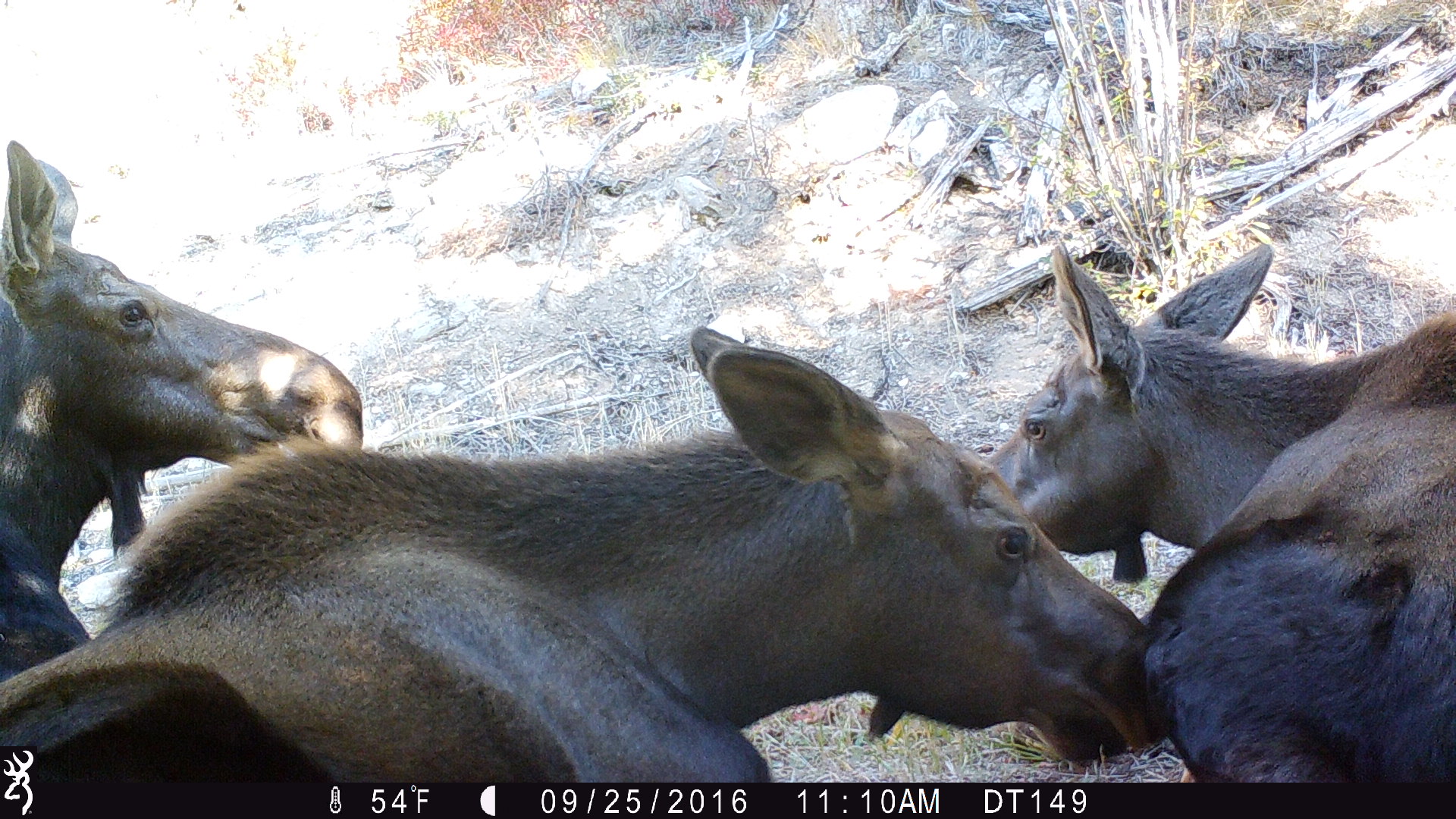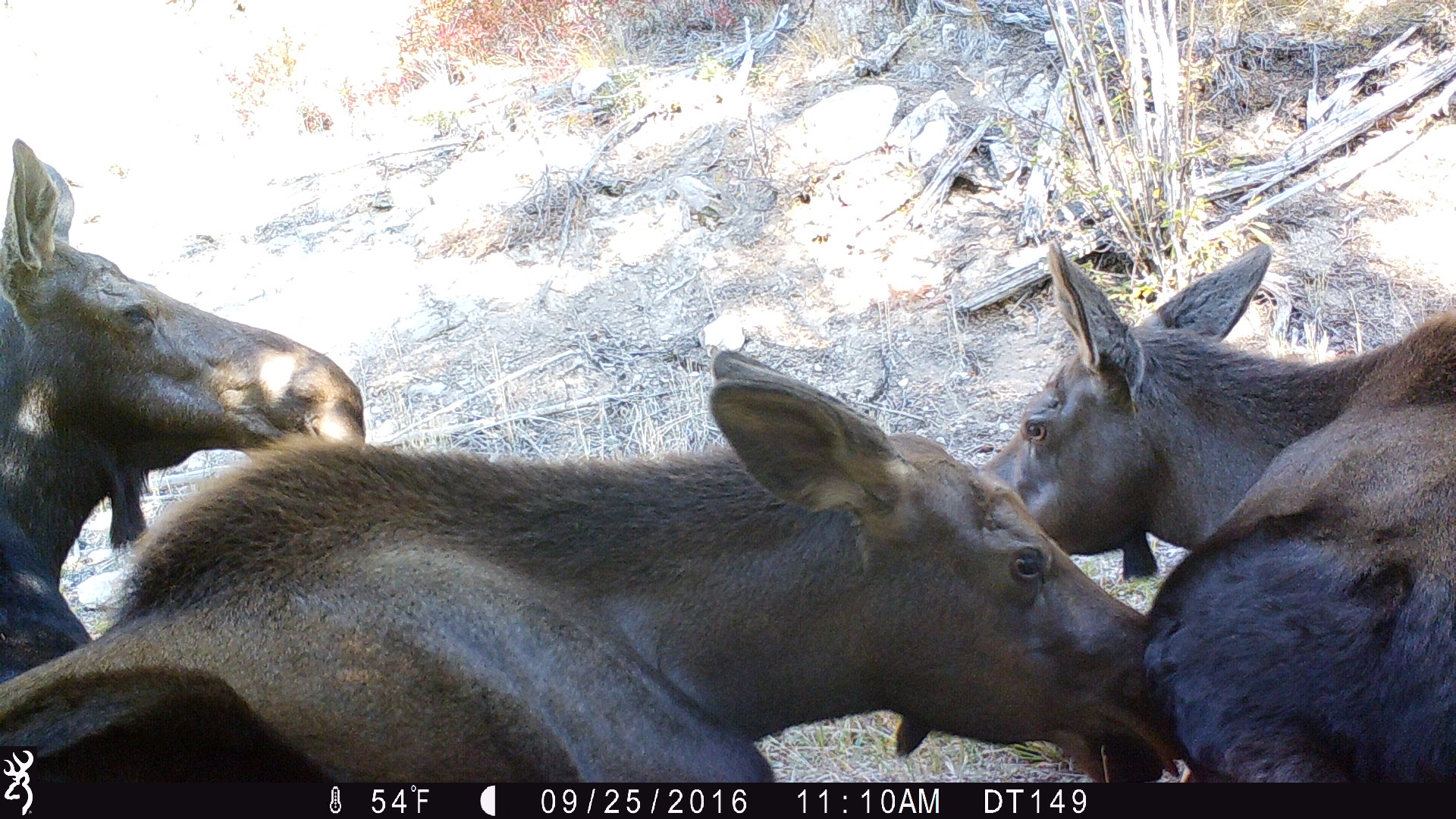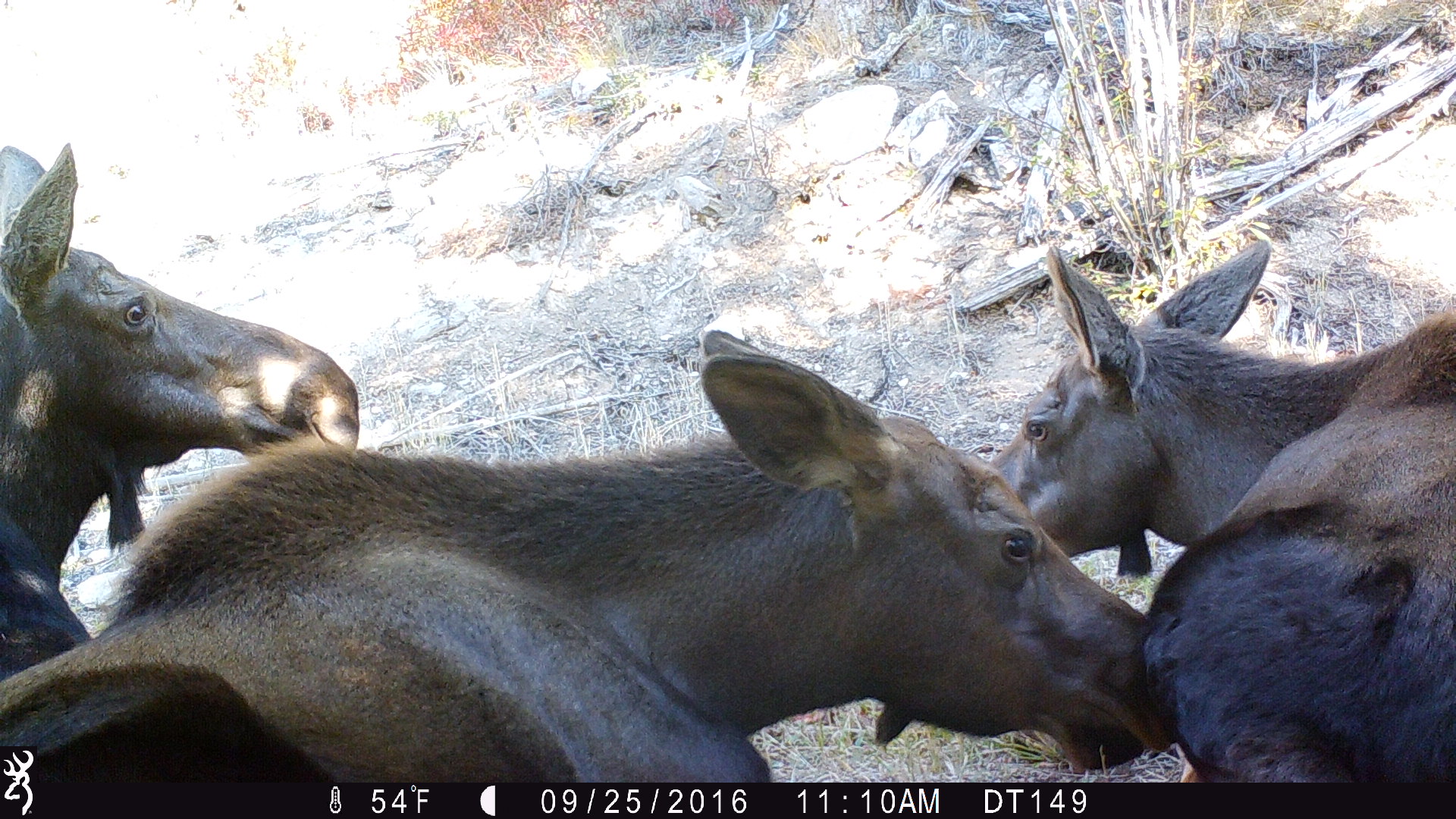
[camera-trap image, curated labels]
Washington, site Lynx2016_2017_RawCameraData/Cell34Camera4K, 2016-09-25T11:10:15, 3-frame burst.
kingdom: Animalia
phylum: Chordata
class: Mammalia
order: Artiodactyla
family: Cervidae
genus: Alces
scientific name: Alces alces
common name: moose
Alces alces (moose). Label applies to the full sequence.